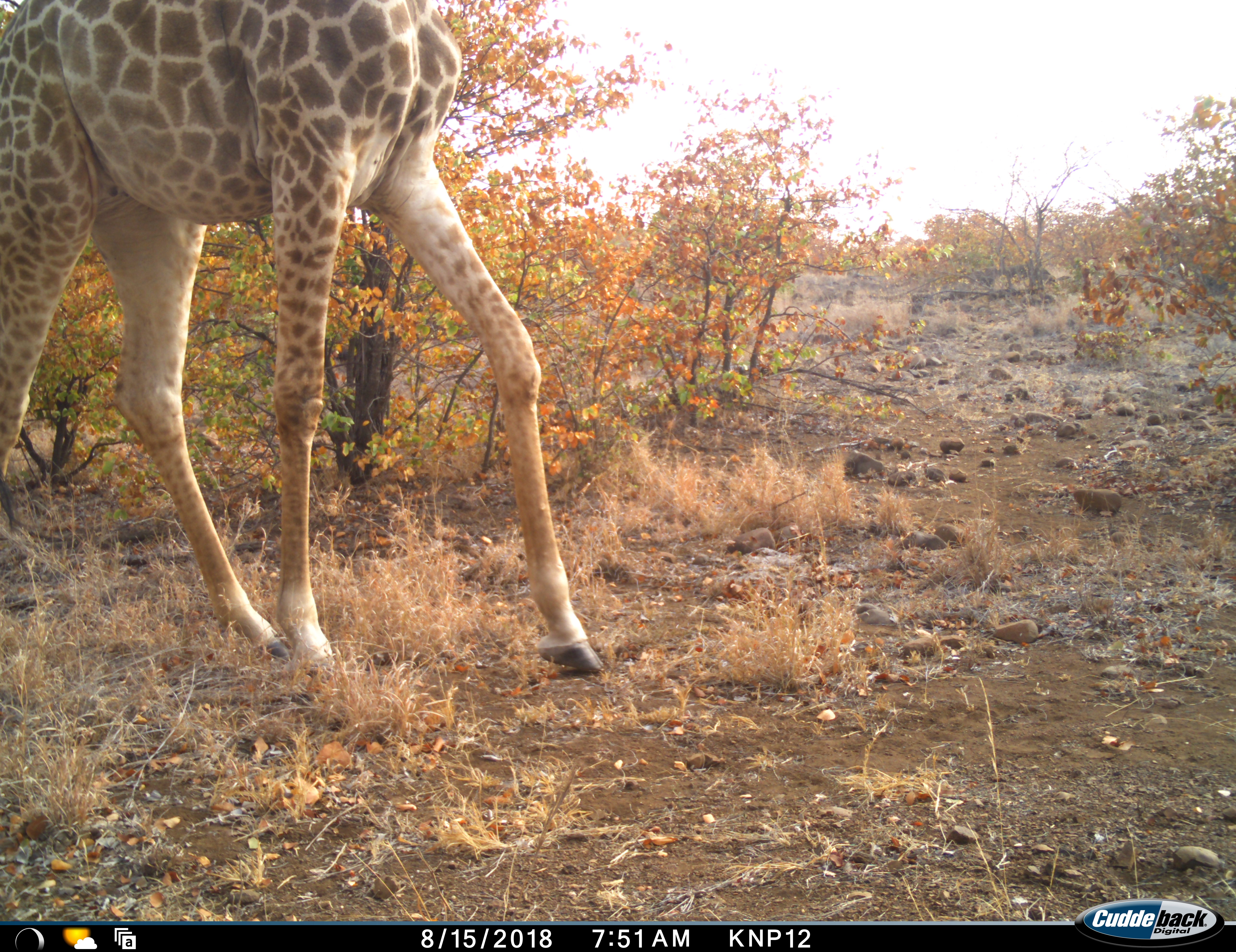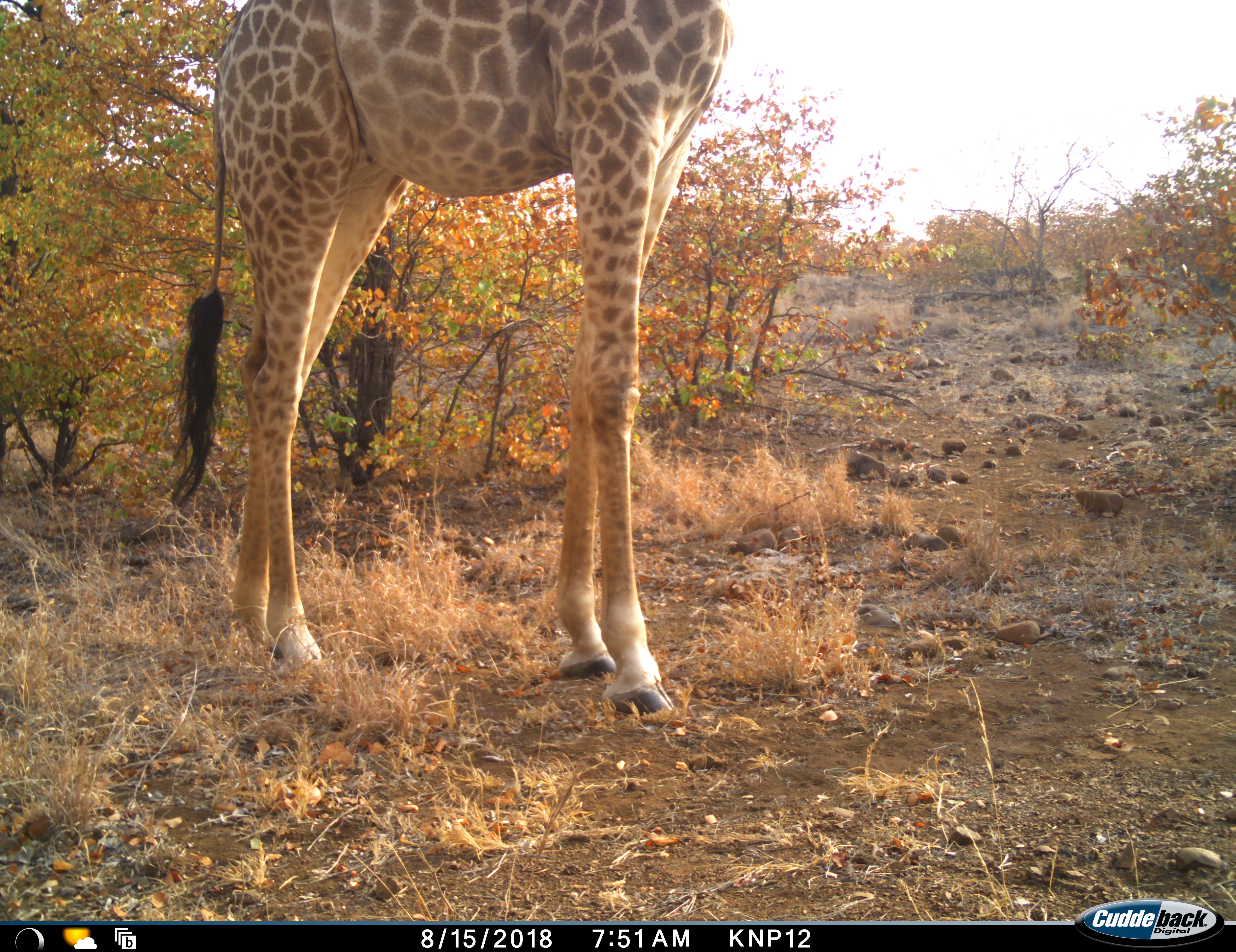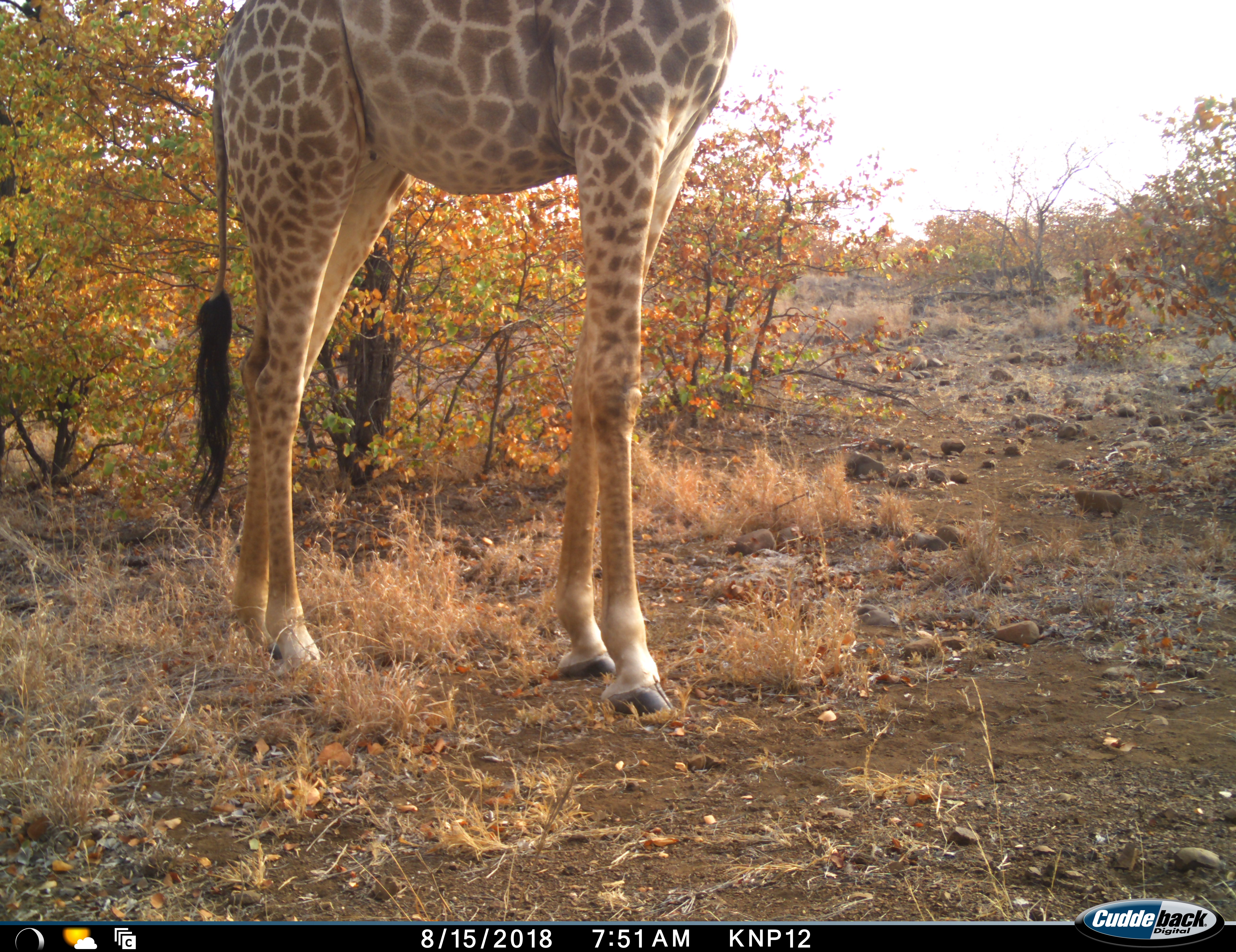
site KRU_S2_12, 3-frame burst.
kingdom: Animalia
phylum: Chordata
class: Mammalia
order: Artiodactyla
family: Giraffidae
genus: Giraffa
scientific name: Giraffa camelopardalis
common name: giraffe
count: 1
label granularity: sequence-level